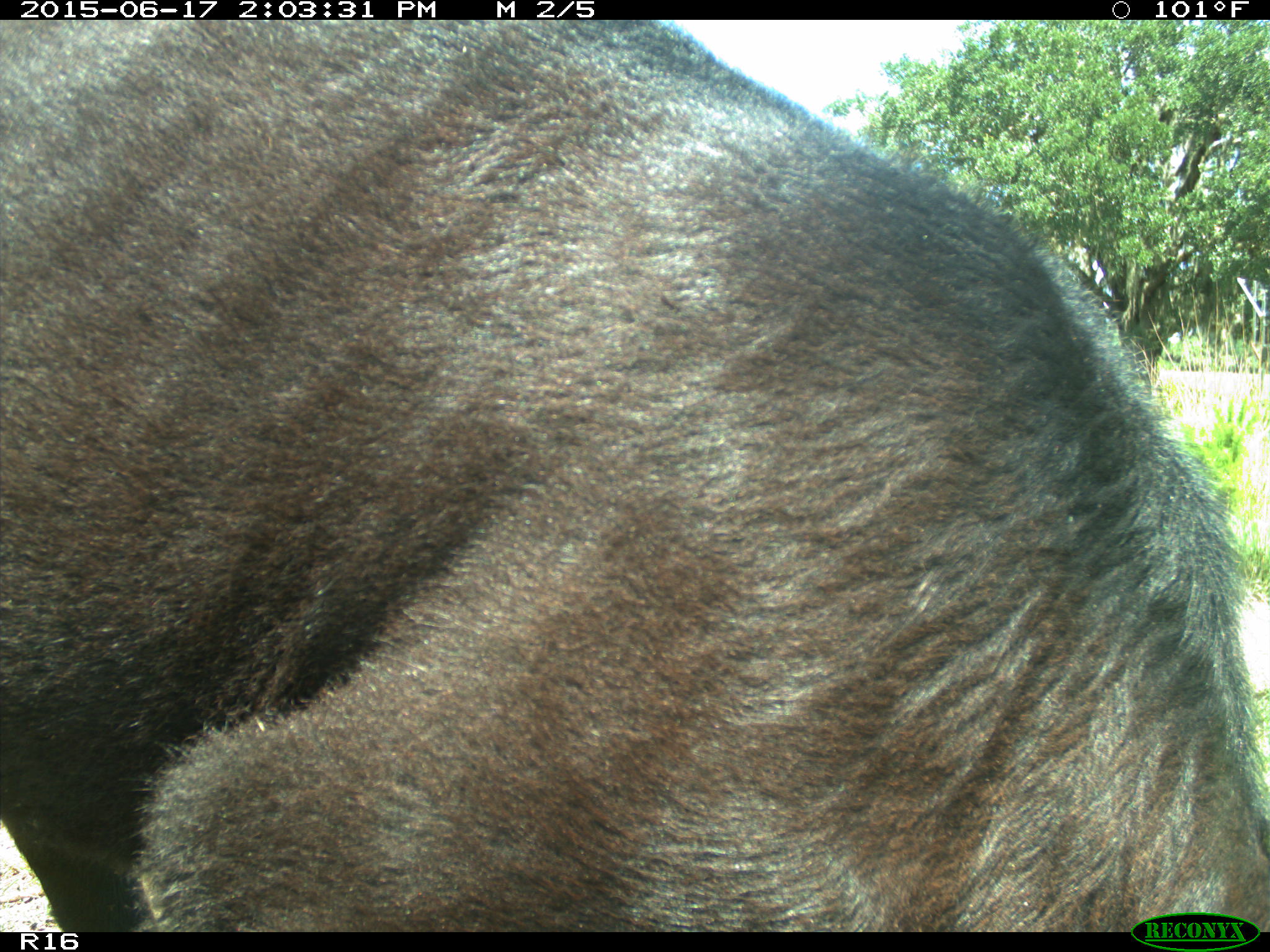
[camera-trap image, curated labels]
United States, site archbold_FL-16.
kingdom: Animalia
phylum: Chordata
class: Mammalia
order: Artiodactyla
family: Bovidae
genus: Bos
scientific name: Bos taurus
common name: domestic cow